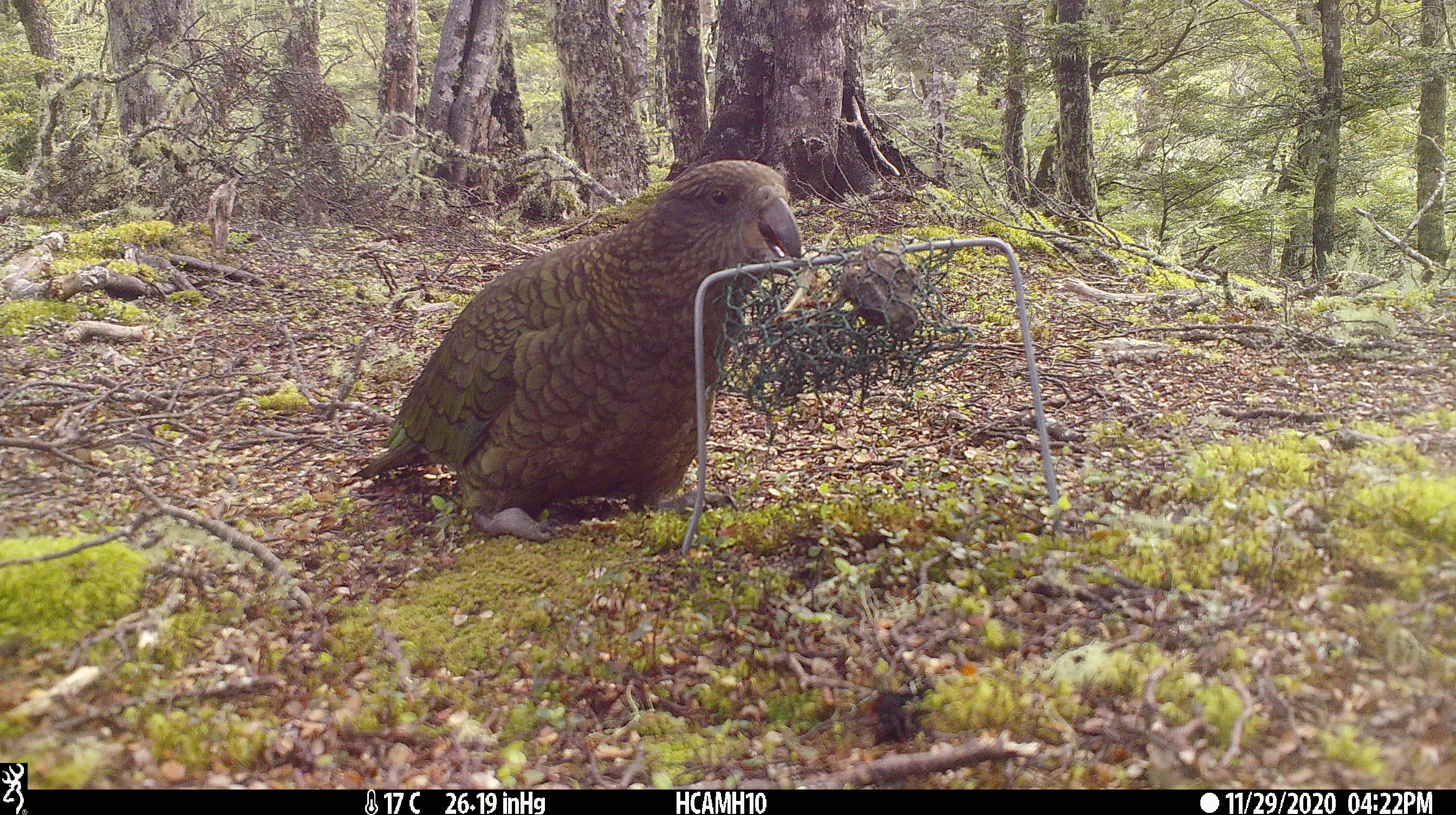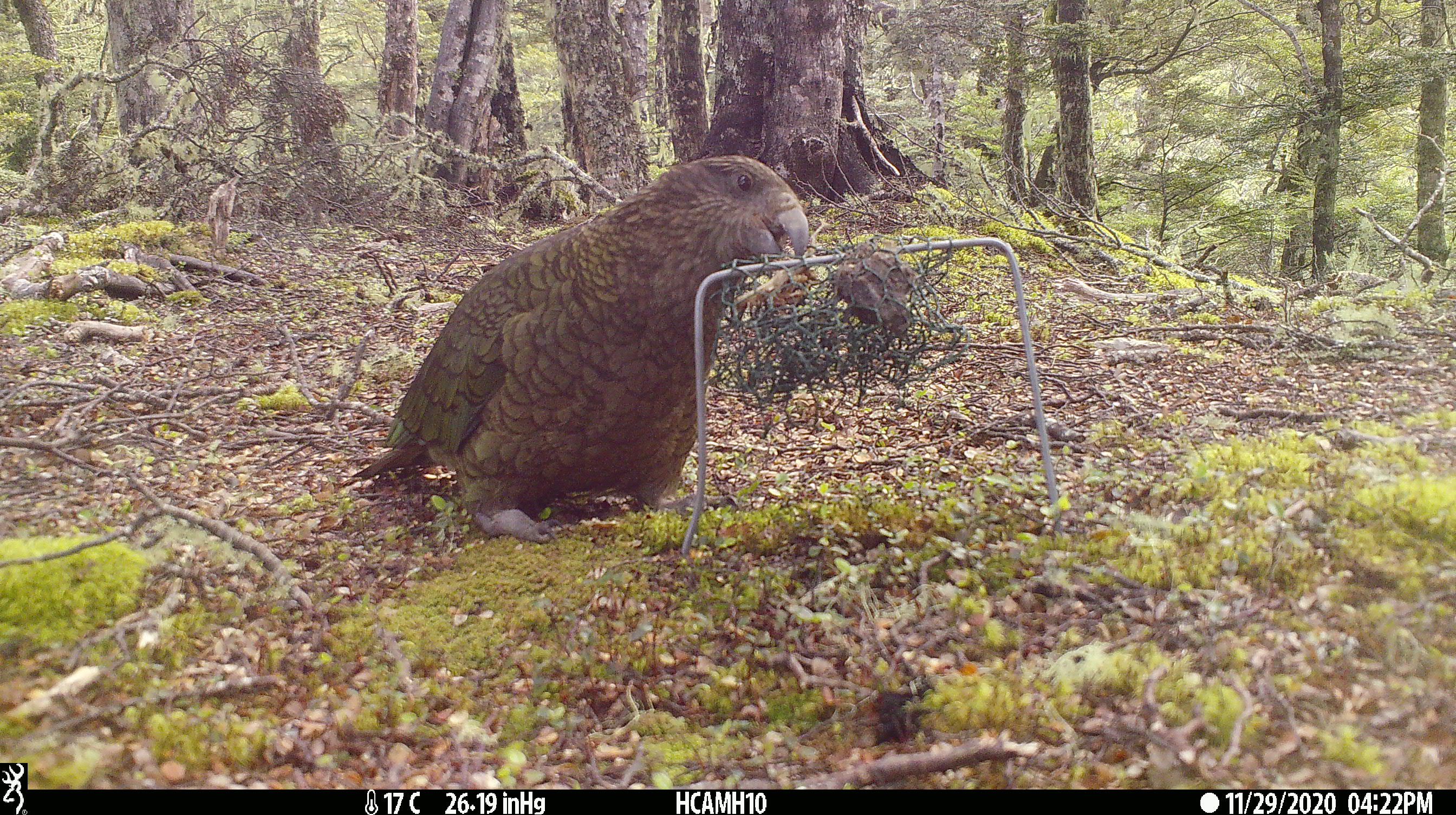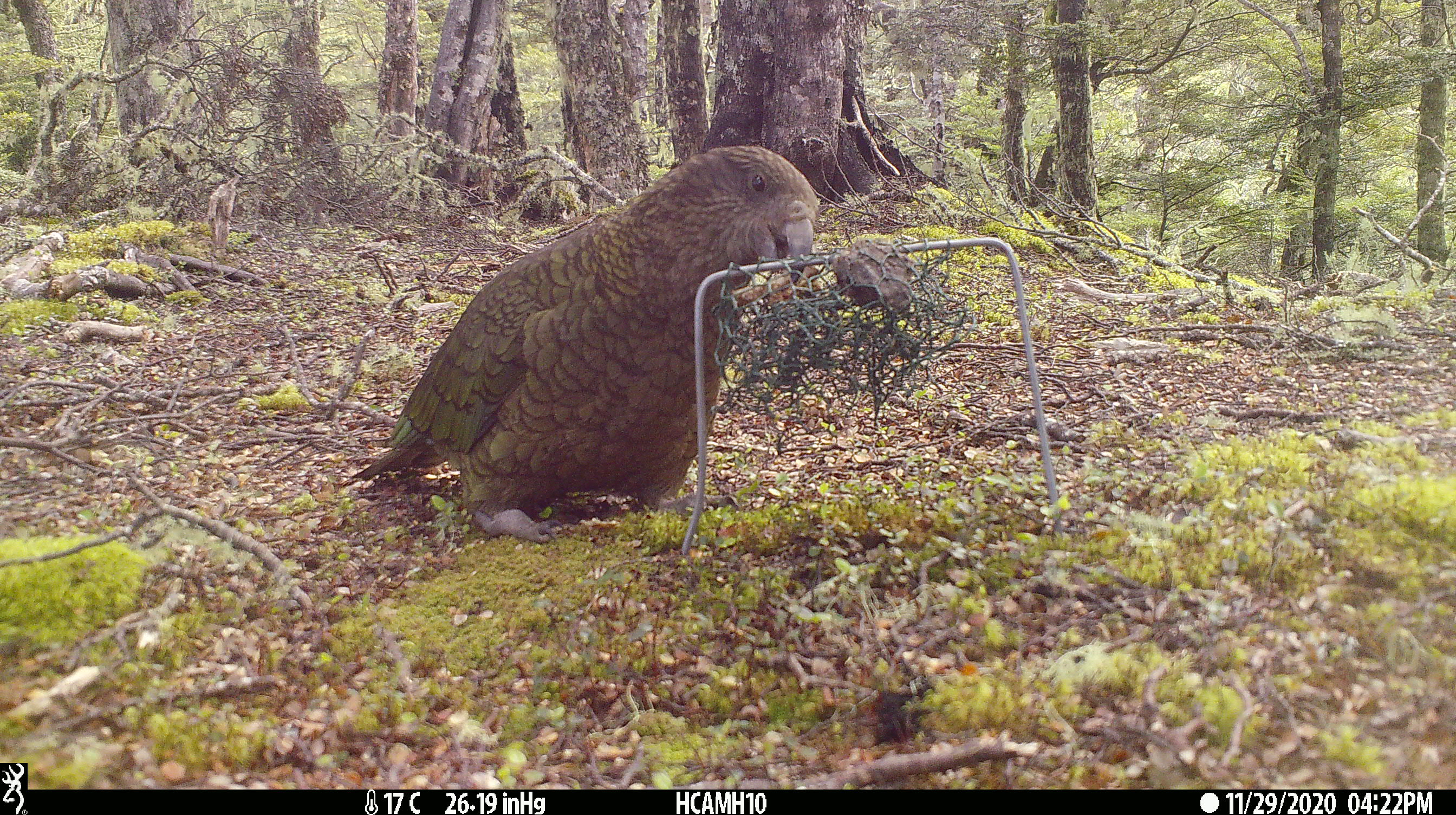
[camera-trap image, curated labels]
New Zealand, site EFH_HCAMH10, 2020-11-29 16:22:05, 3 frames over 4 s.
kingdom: Animalia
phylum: Chordata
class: Aves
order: Psittaciformes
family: Strigopidae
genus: Nestor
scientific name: Nestor notabilis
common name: kea